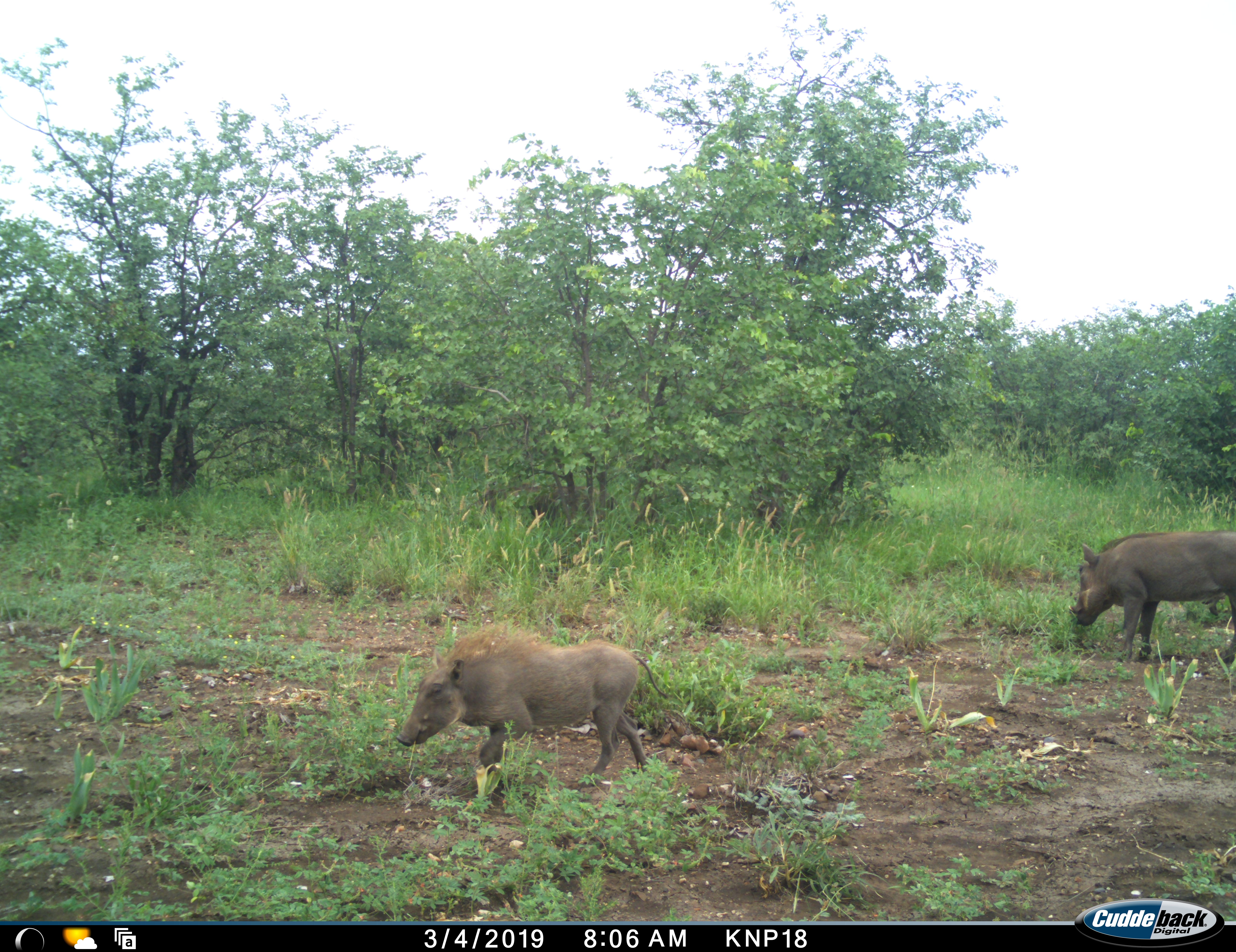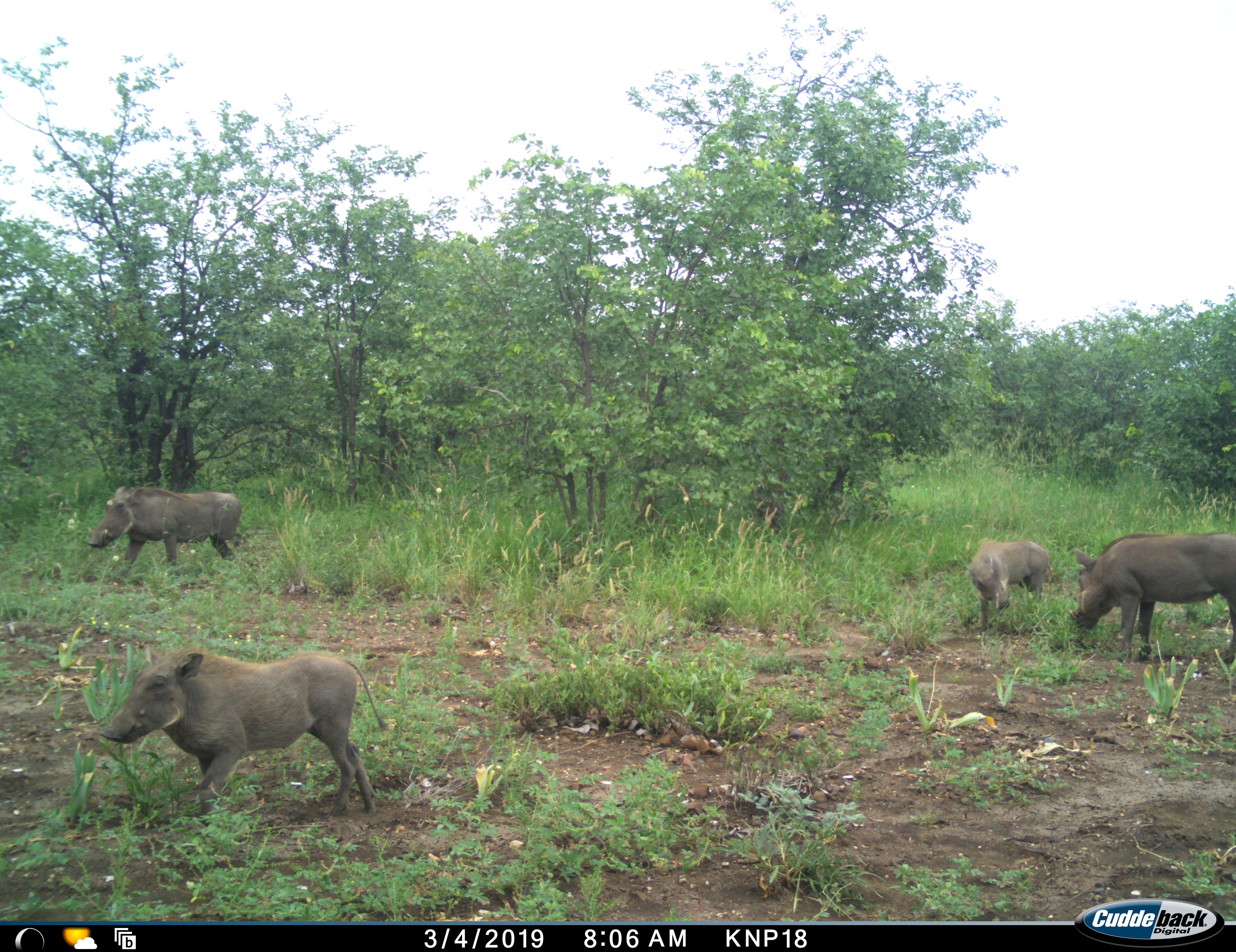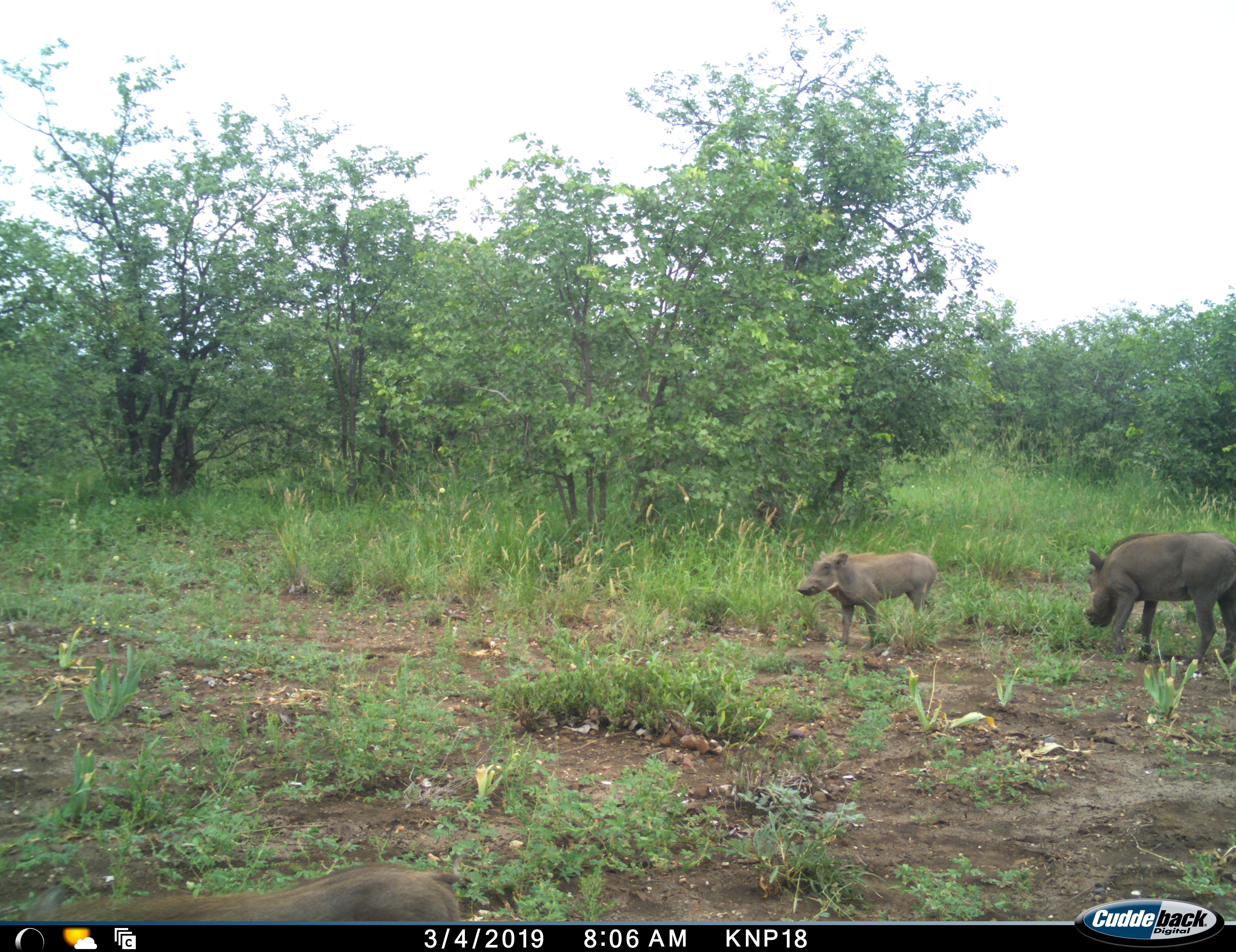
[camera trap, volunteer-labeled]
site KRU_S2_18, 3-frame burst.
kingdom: Animalia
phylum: Chordata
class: Mammalia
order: Artiodactyla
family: Suidae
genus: Phacochoerus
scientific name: Phacochoerus africanus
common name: warthog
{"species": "warthog (Phacochoerus africanus)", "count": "4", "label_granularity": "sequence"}